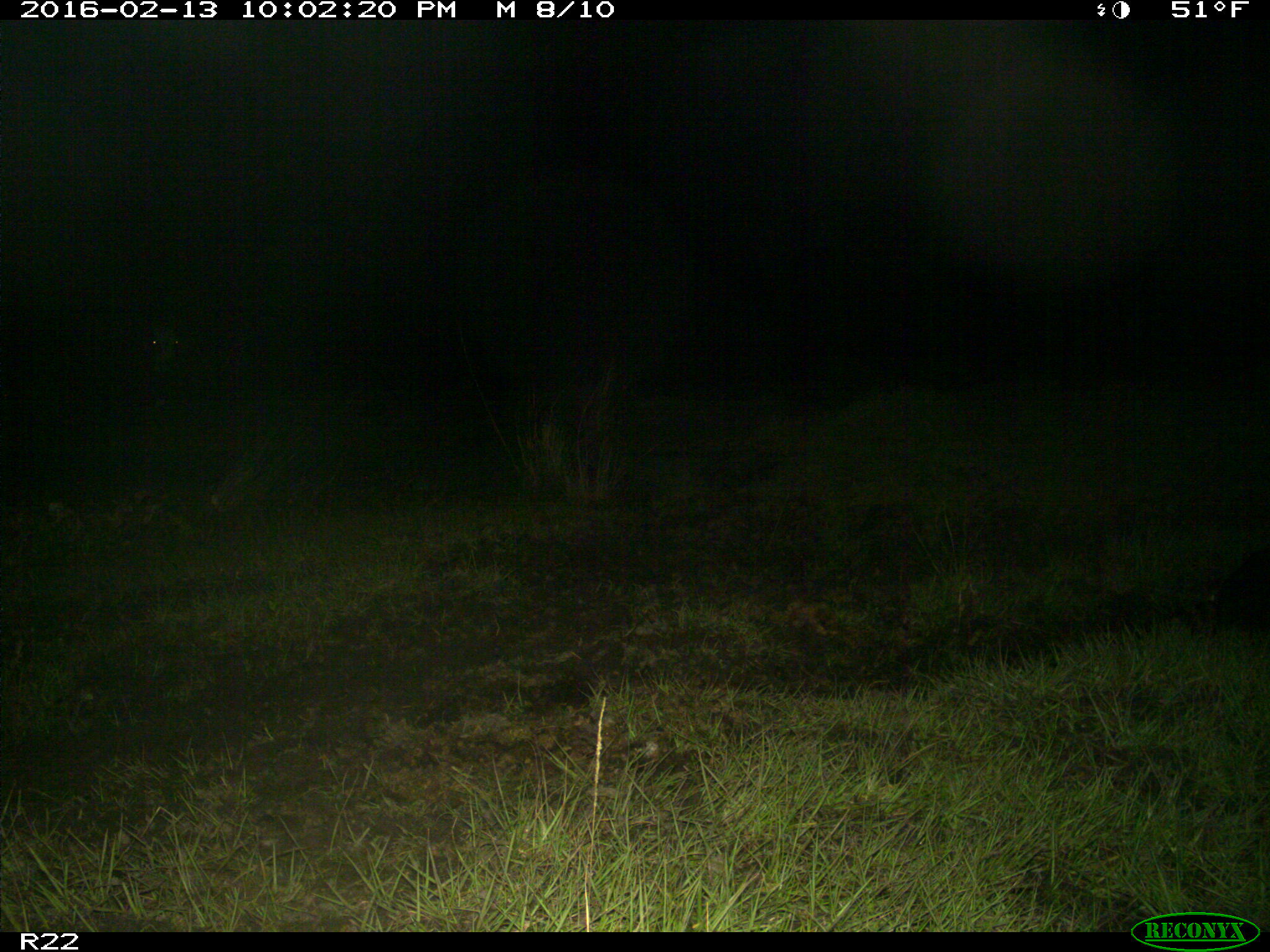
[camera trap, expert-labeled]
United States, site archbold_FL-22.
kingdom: Animalia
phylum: Chordata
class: Mammalia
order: Artiodactyla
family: Bovidae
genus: Bos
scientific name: Bos taurus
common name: domestic cow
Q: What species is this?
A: Bos taurus (domestic cow).